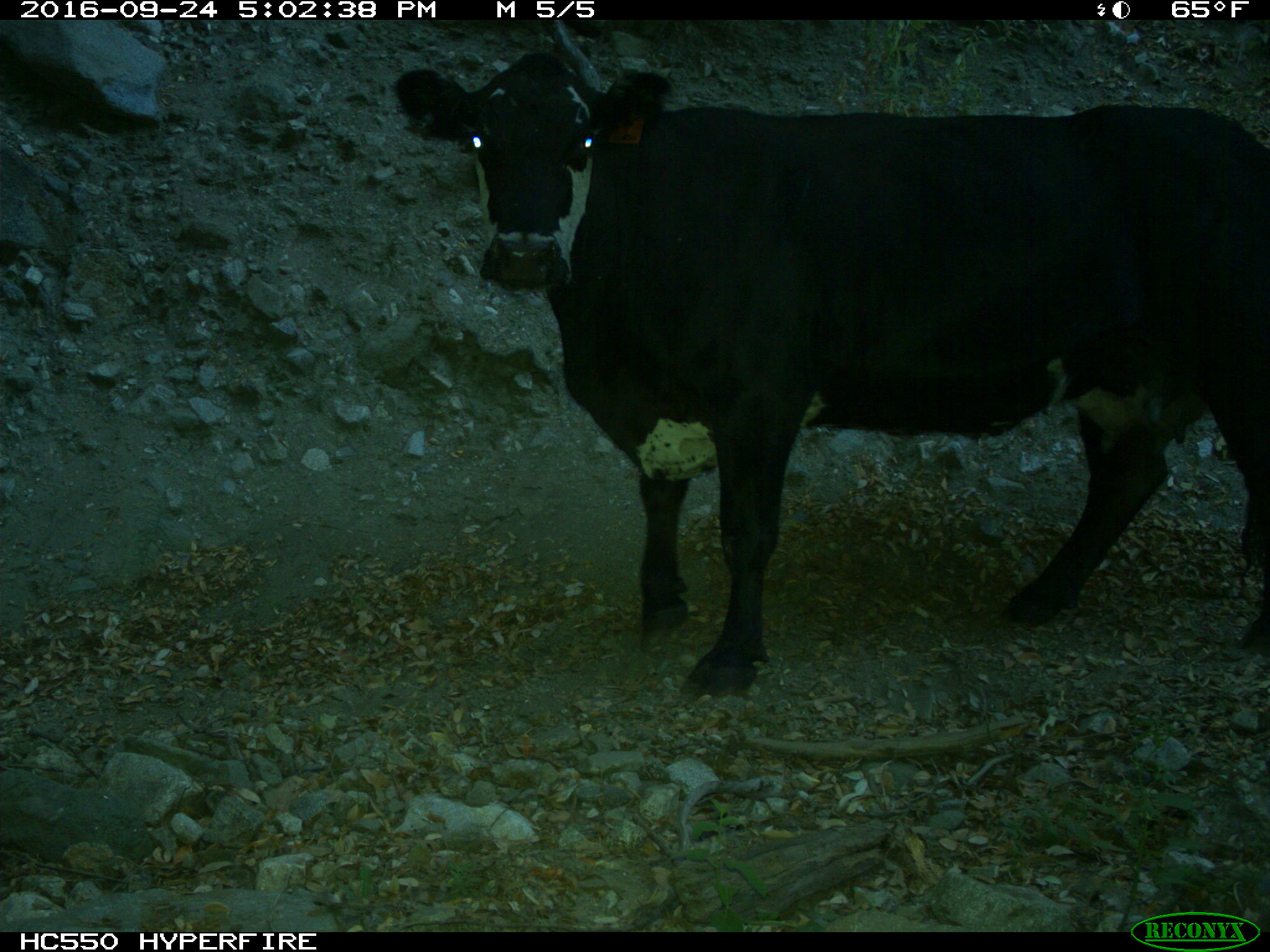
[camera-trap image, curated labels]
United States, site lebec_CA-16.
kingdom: Animalia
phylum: Chordata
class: Mammalia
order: Artiodactyla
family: Bovidae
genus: Bos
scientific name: Bos taurus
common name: domestic cow